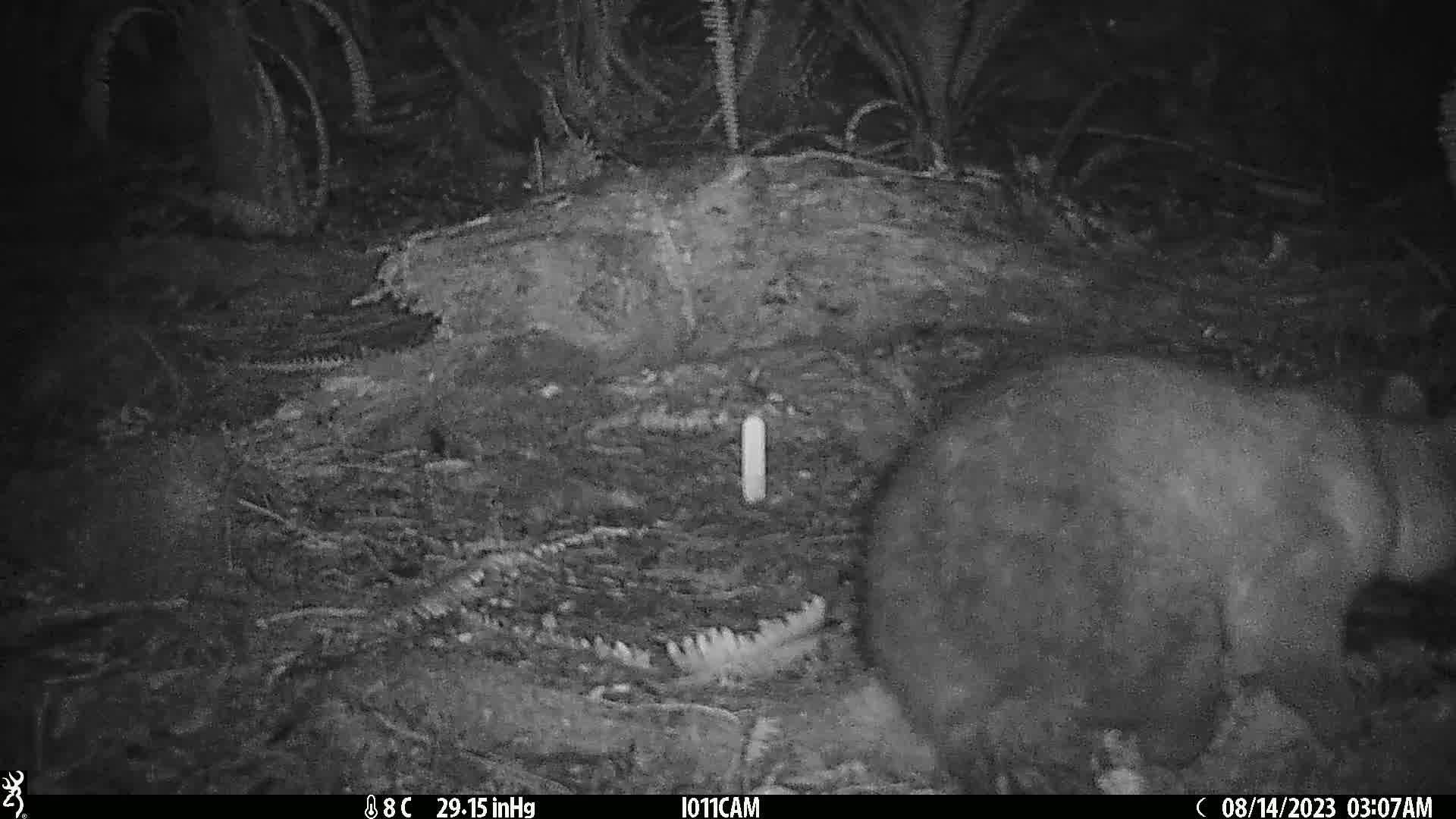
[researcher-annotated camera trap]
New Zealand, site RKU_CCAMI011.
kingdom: Animalia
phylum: Chordata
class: Mammalia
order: Diprotodontia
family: Phalangeridae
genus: Trichosurus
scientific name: Trichosurus vulpecula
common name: common brushtail possum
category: possum